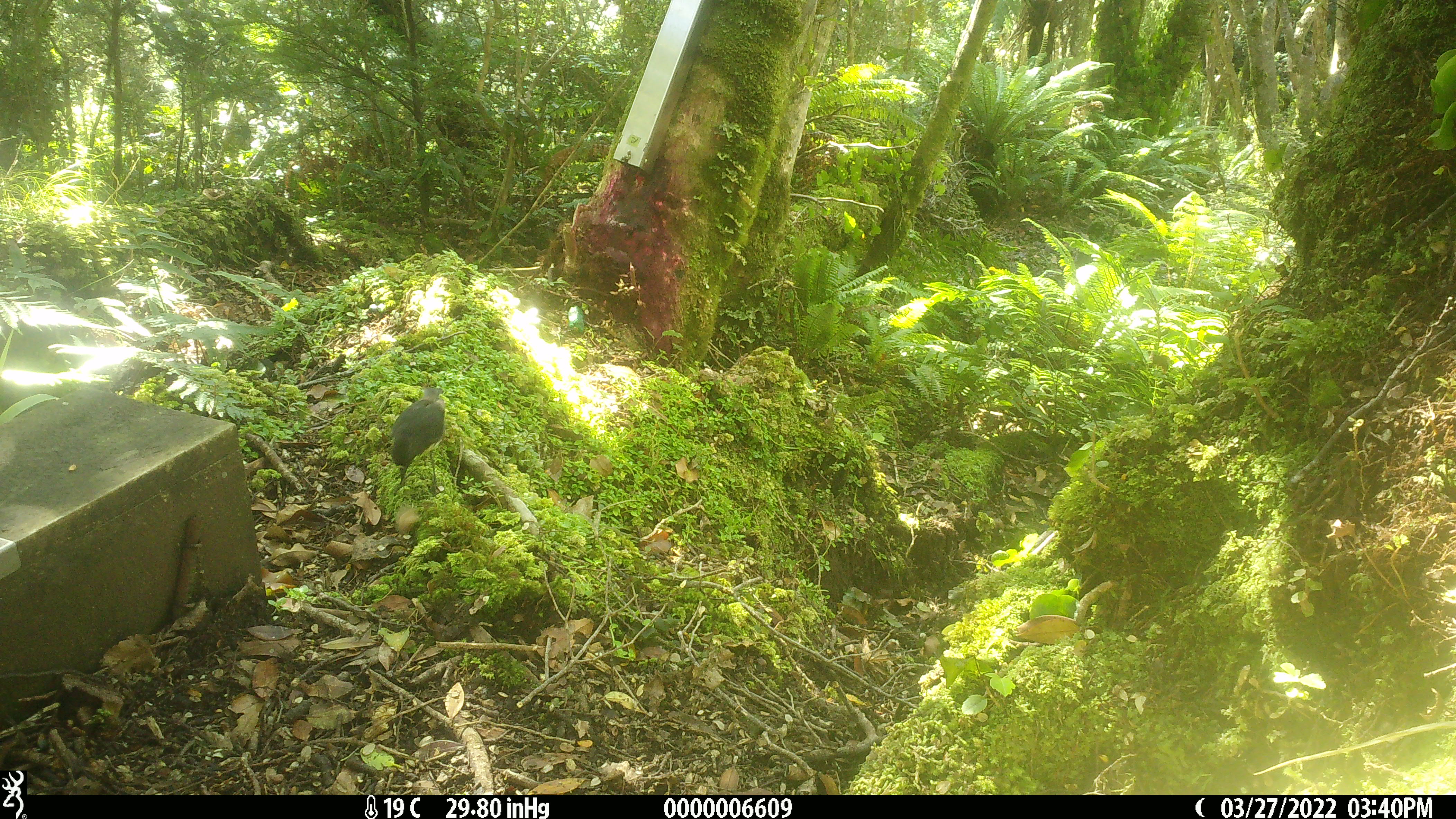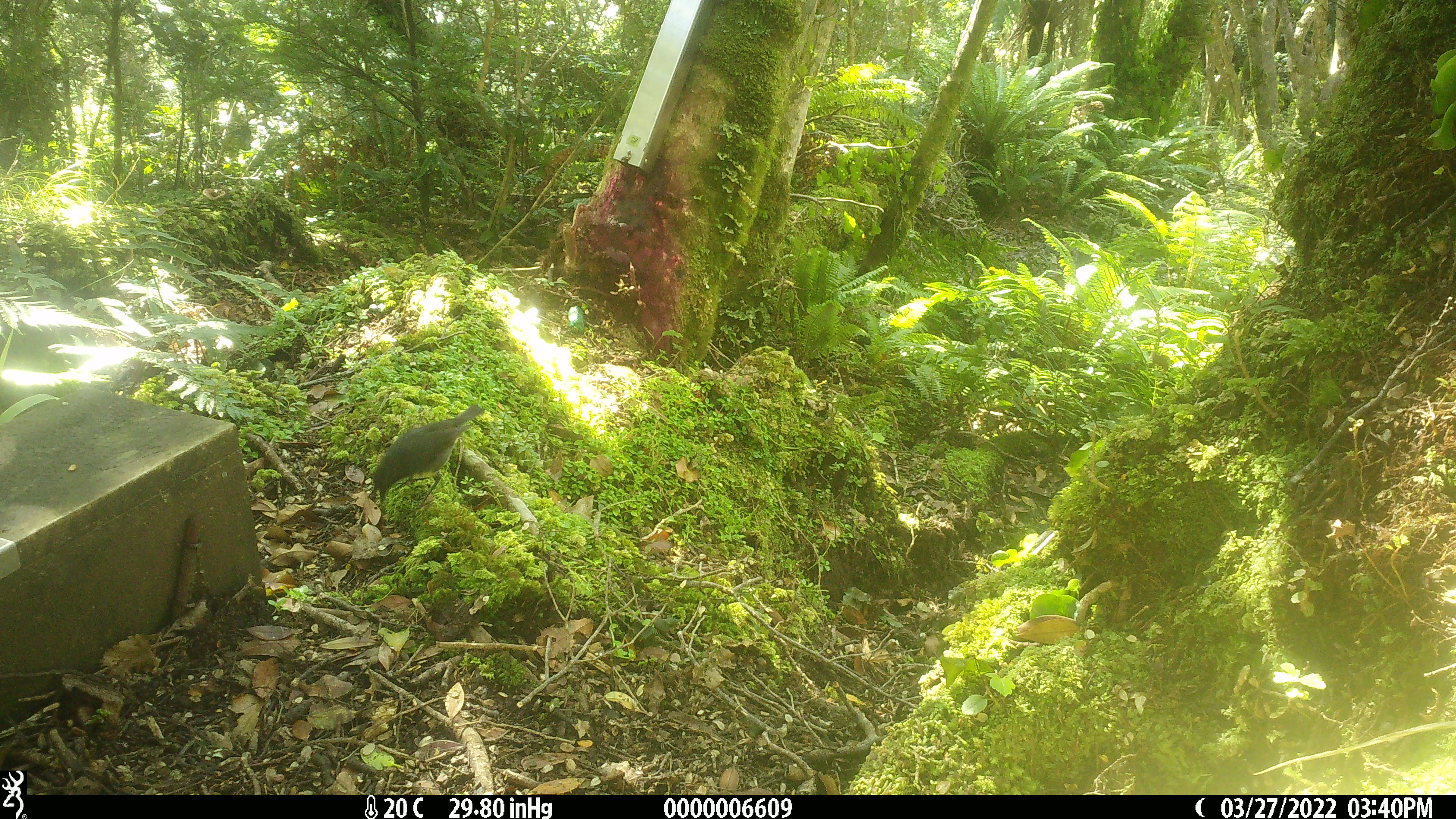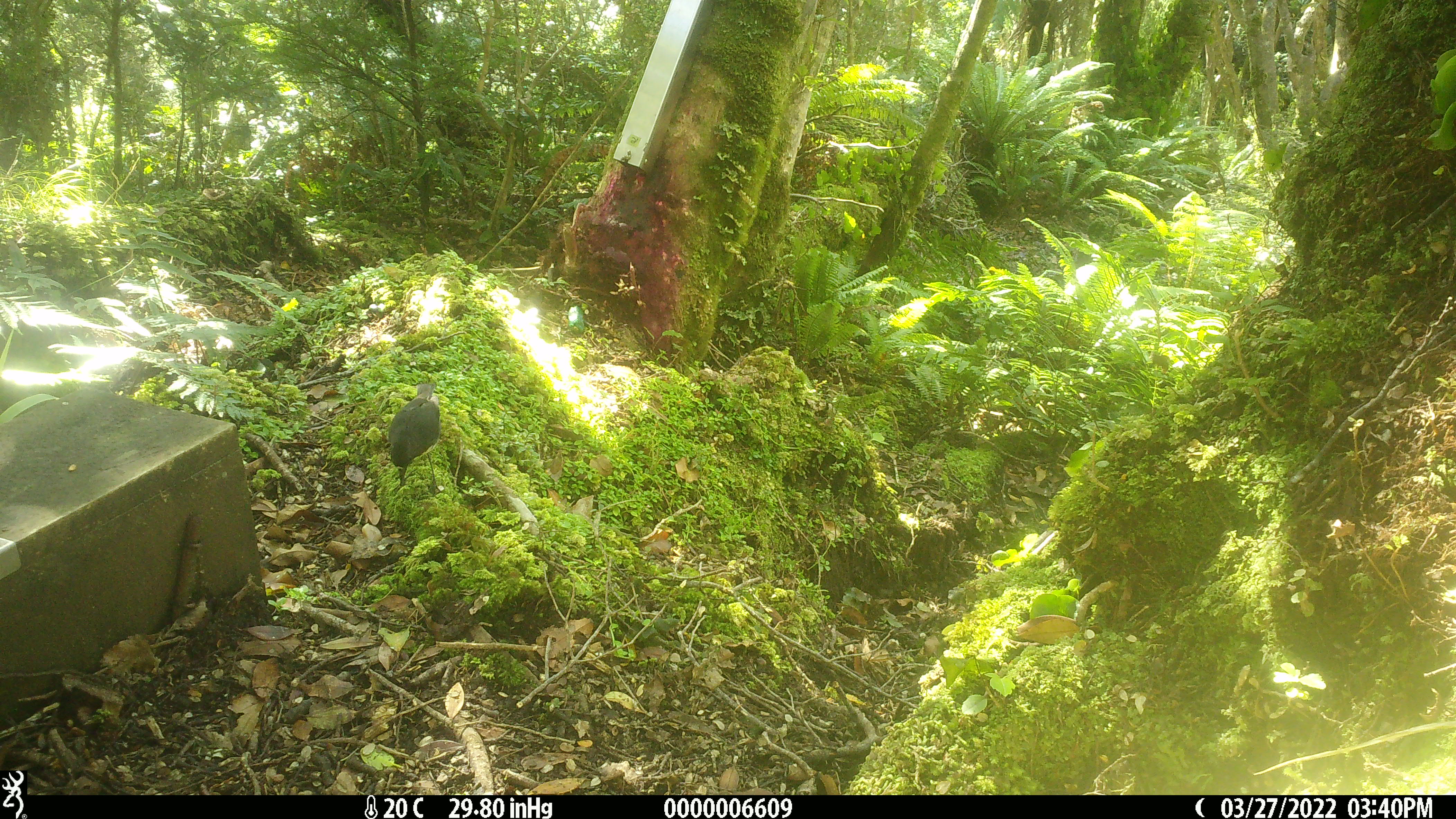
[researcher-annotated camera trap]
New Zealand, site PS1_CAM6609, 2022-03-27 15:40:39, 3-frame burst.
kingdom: Animalia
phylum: Chordata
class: Aves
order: Passeriformes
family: Petroicidae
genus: Petroica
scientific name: Petroica australis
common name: new zealand robin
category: robin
Robin (new zealand robin) (Petroica australis).